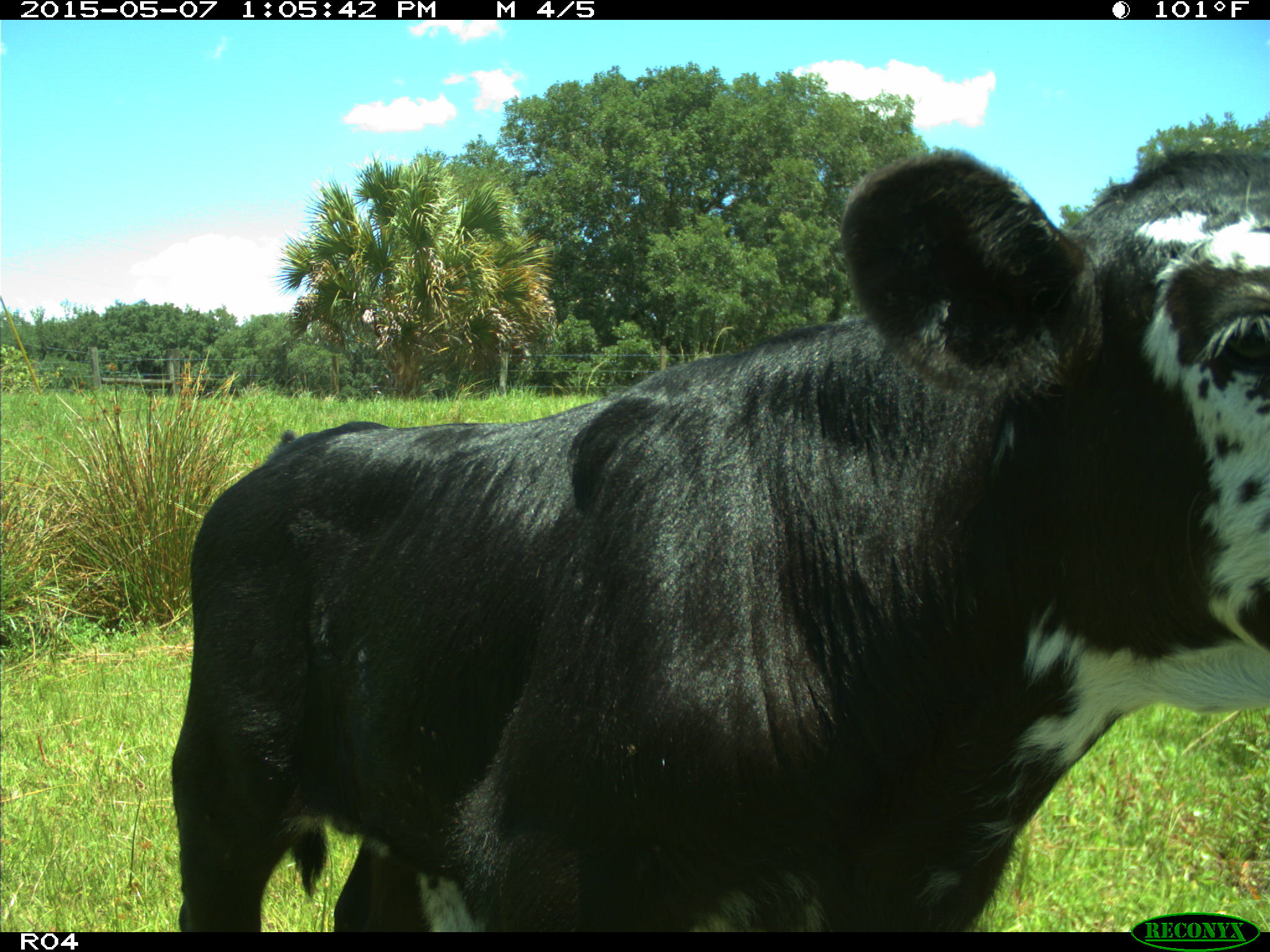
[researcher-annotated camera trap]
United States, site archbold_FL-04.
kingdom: Animalia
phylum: Chordata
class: Mammalia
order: Artiodactyla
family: Bovidae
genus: Bos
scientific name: Bos taurus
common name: domestic cow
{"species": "Bos taurus (domestic cow)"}